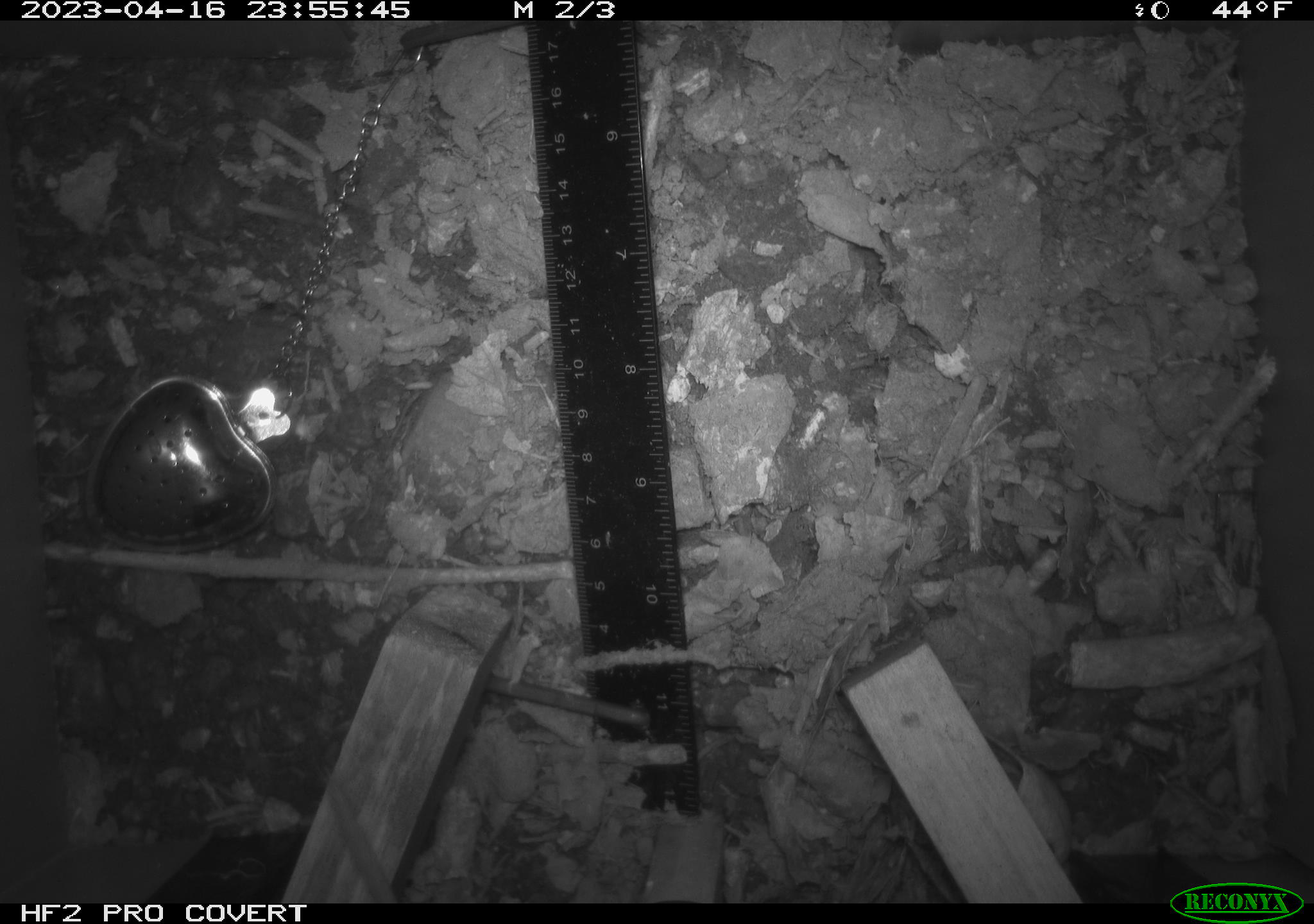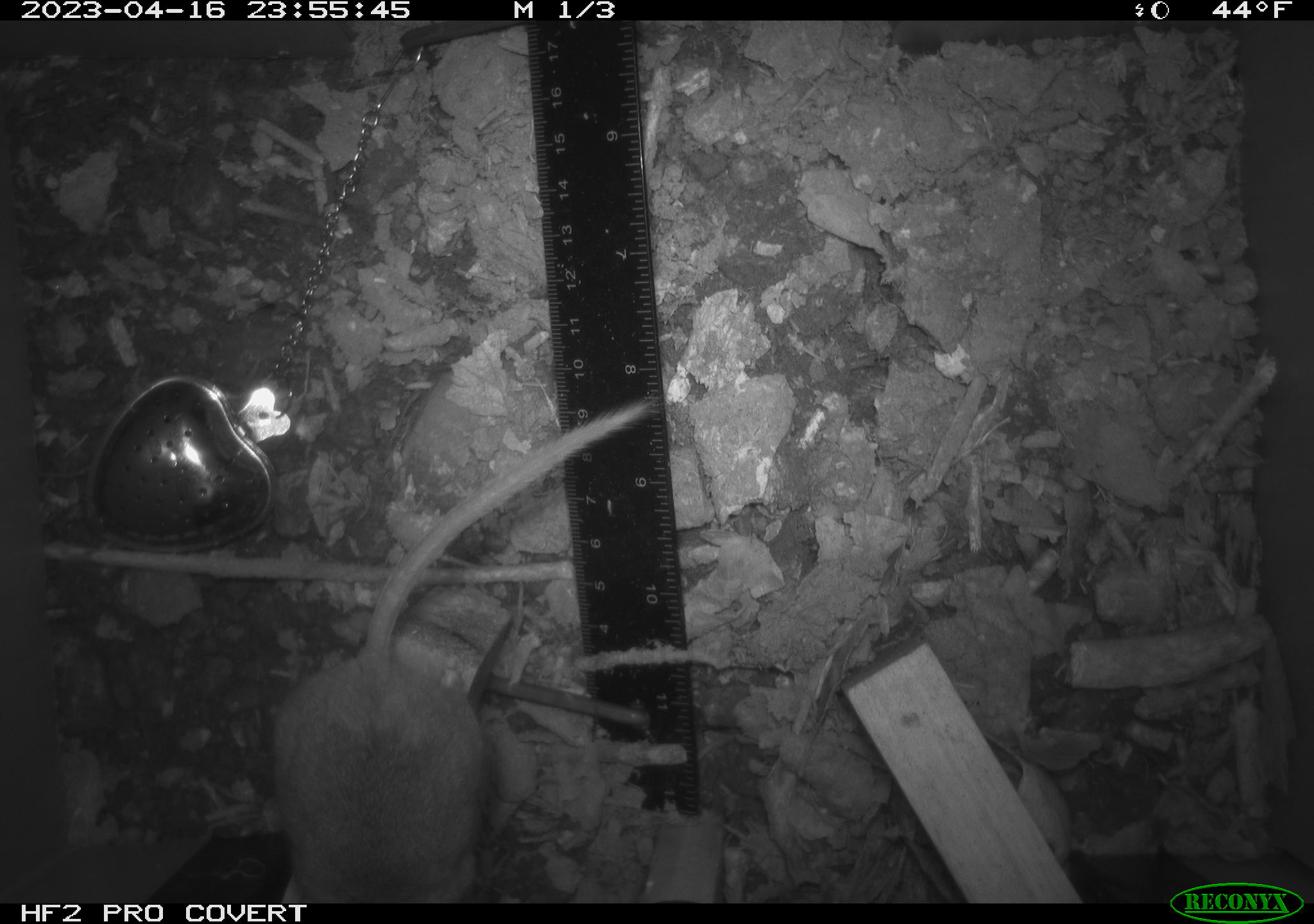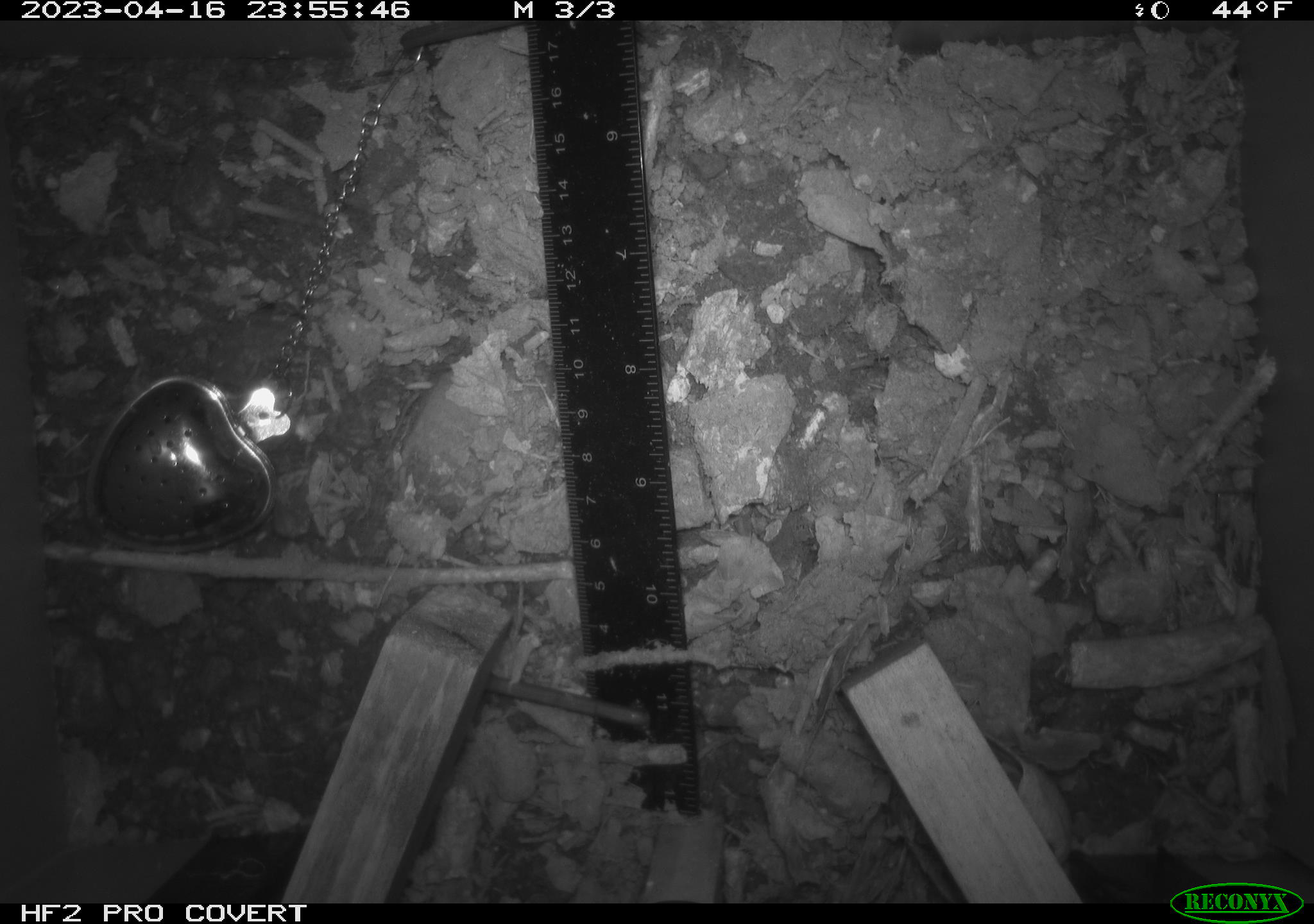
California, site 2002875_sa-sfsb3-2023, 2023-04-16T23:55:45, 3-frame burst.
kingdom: Animalia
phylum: Chordata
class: Mammalia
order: Rodentia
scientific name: Rodentia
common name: mouse species